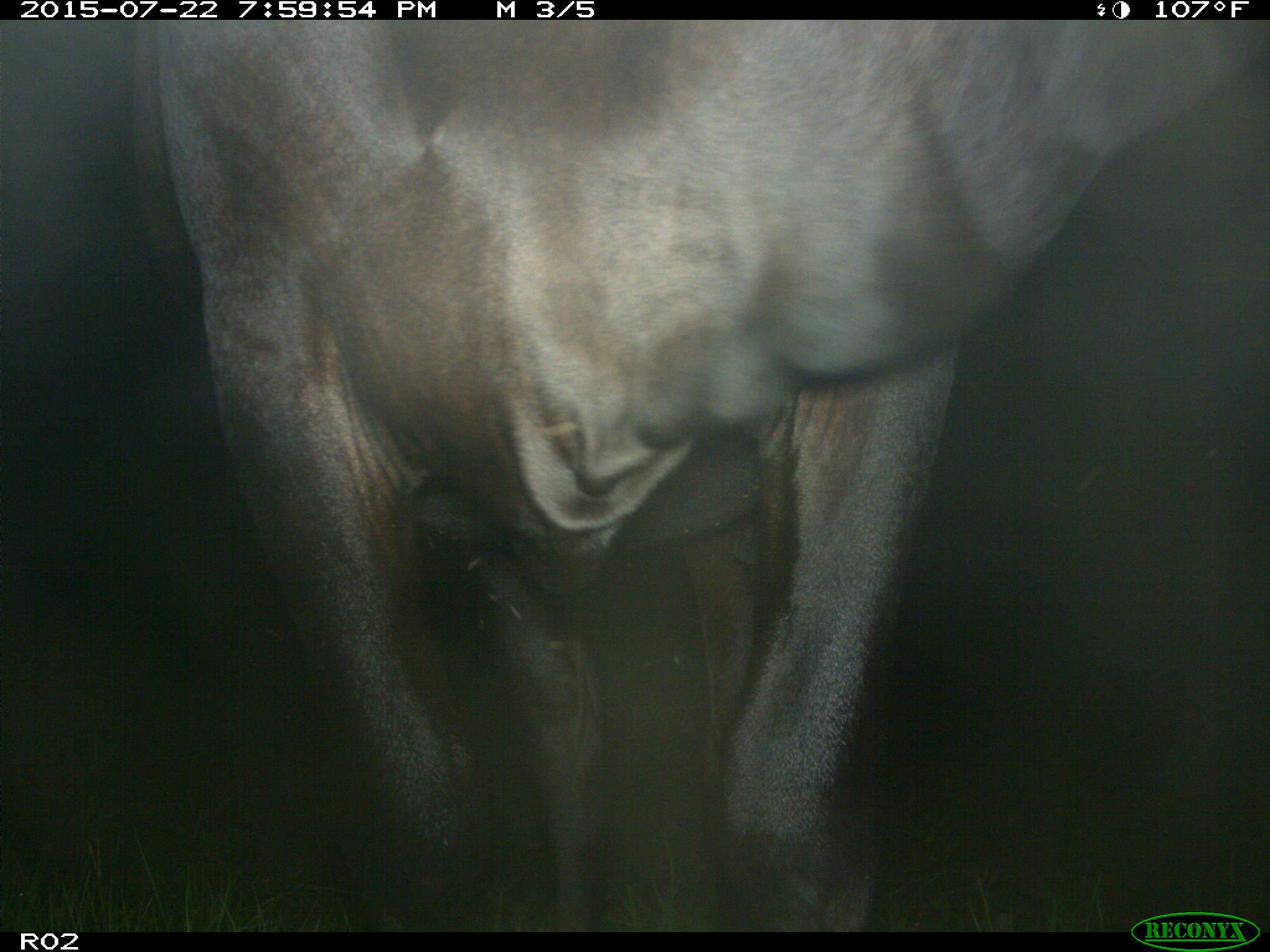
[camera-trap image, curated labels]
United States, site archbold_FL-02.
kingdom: Animalia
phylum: Chordata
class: Mammalia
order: Artiodactyla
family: Bovidae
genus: Bos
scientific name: Bos taurus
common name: domestic cow